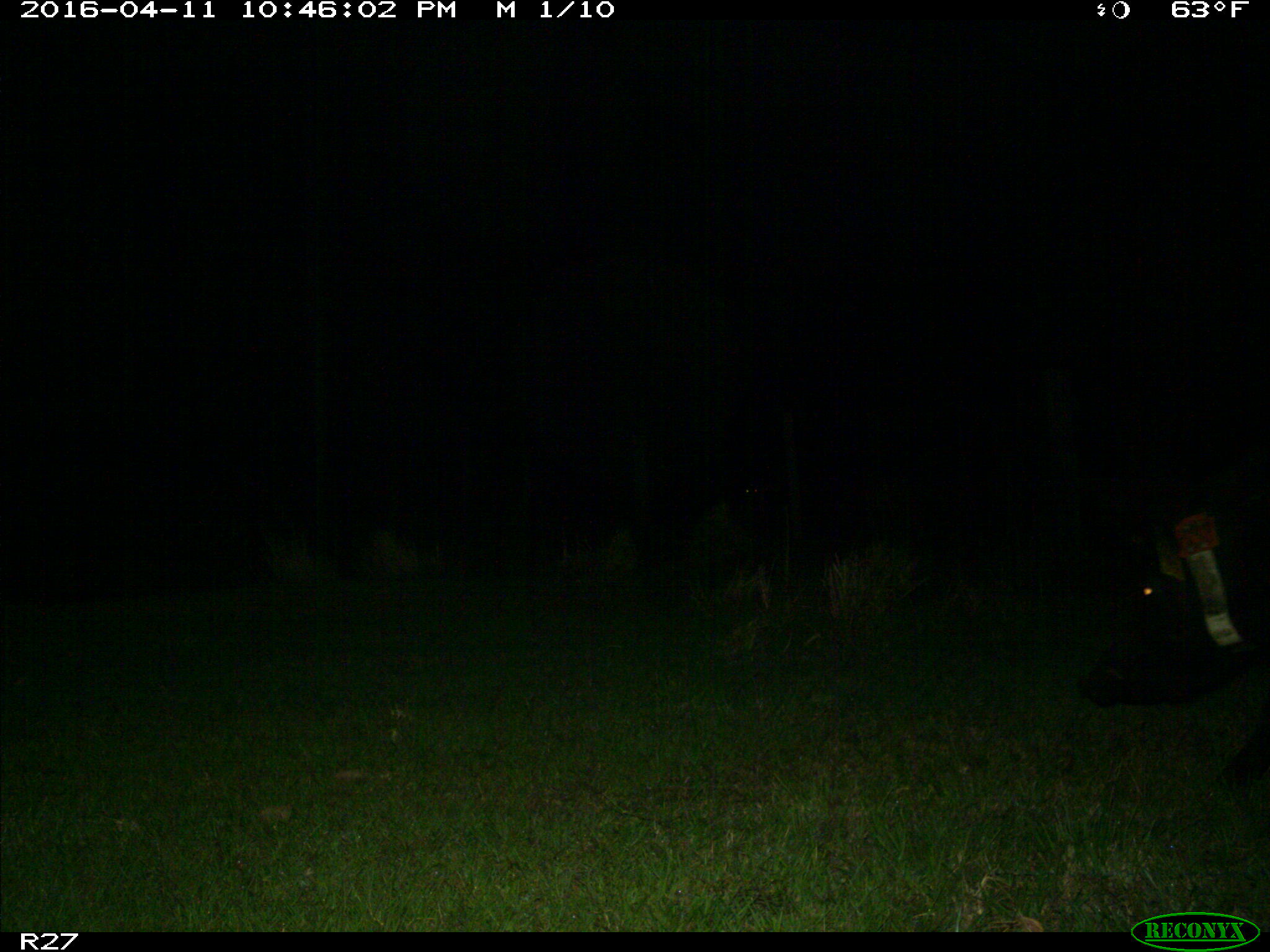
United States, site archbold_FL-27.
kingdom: Animalia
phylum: Chordata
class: Mammalia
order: Artiodactyla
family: Suidae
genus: Sus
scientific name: Sus scrofa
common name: wild boar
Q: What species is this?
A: Sus scrofa (wild boar).